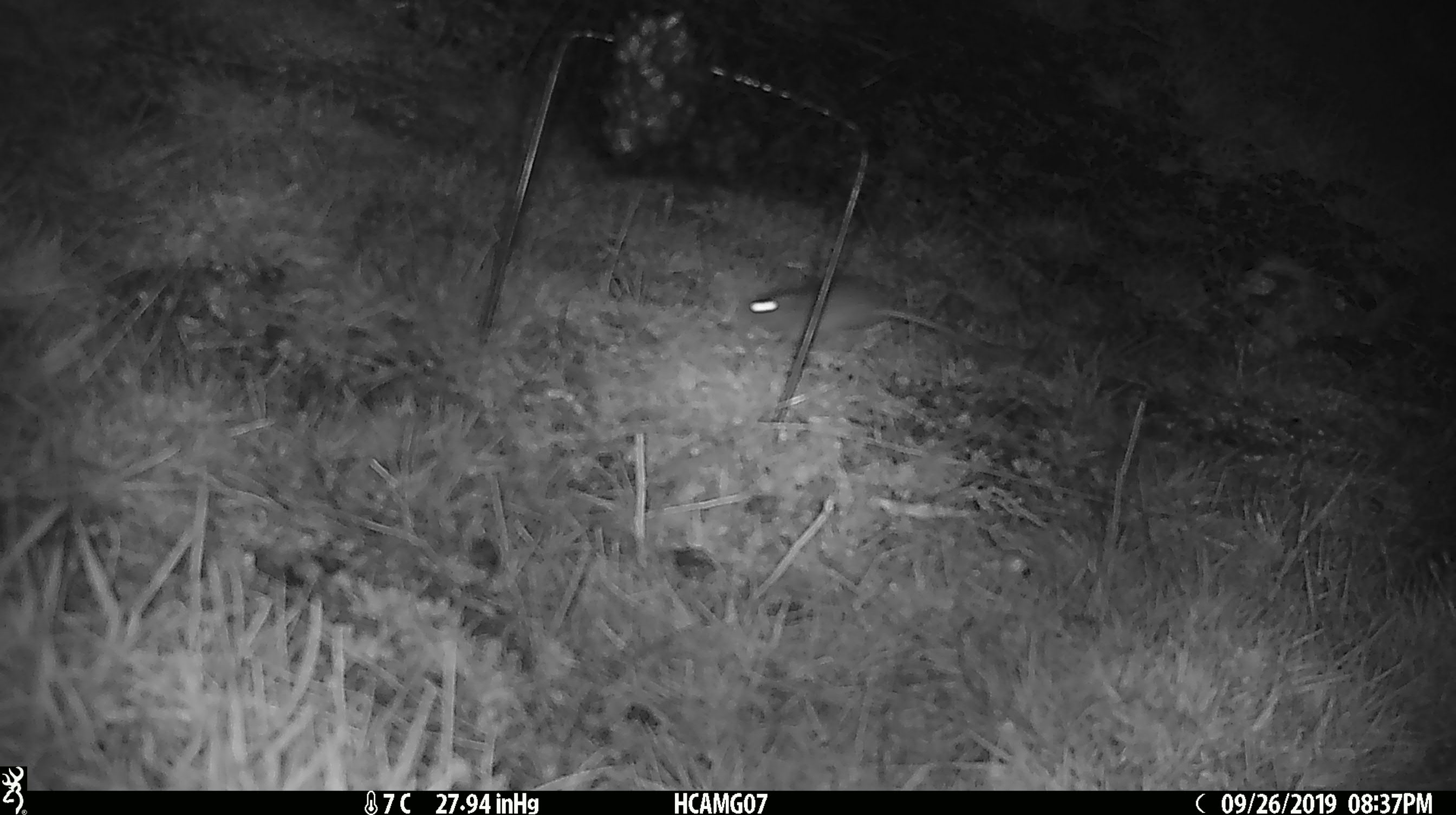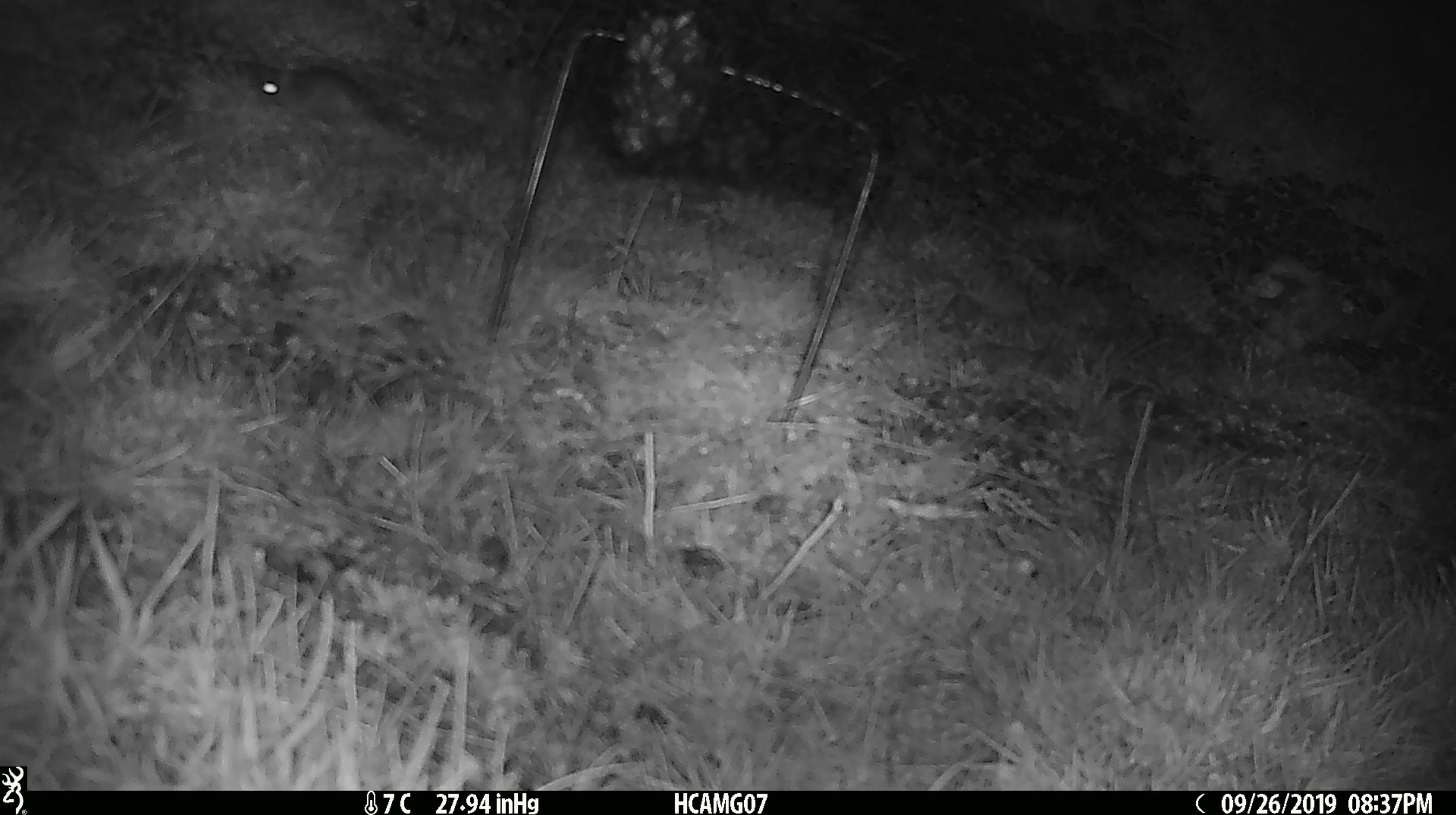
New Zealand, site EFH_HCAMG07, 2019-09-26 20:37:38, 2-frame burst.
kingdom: Animalia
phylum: Chordata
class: Mammalia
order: Rodentia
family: Muridae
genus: Mus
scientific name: Mus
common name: mouse